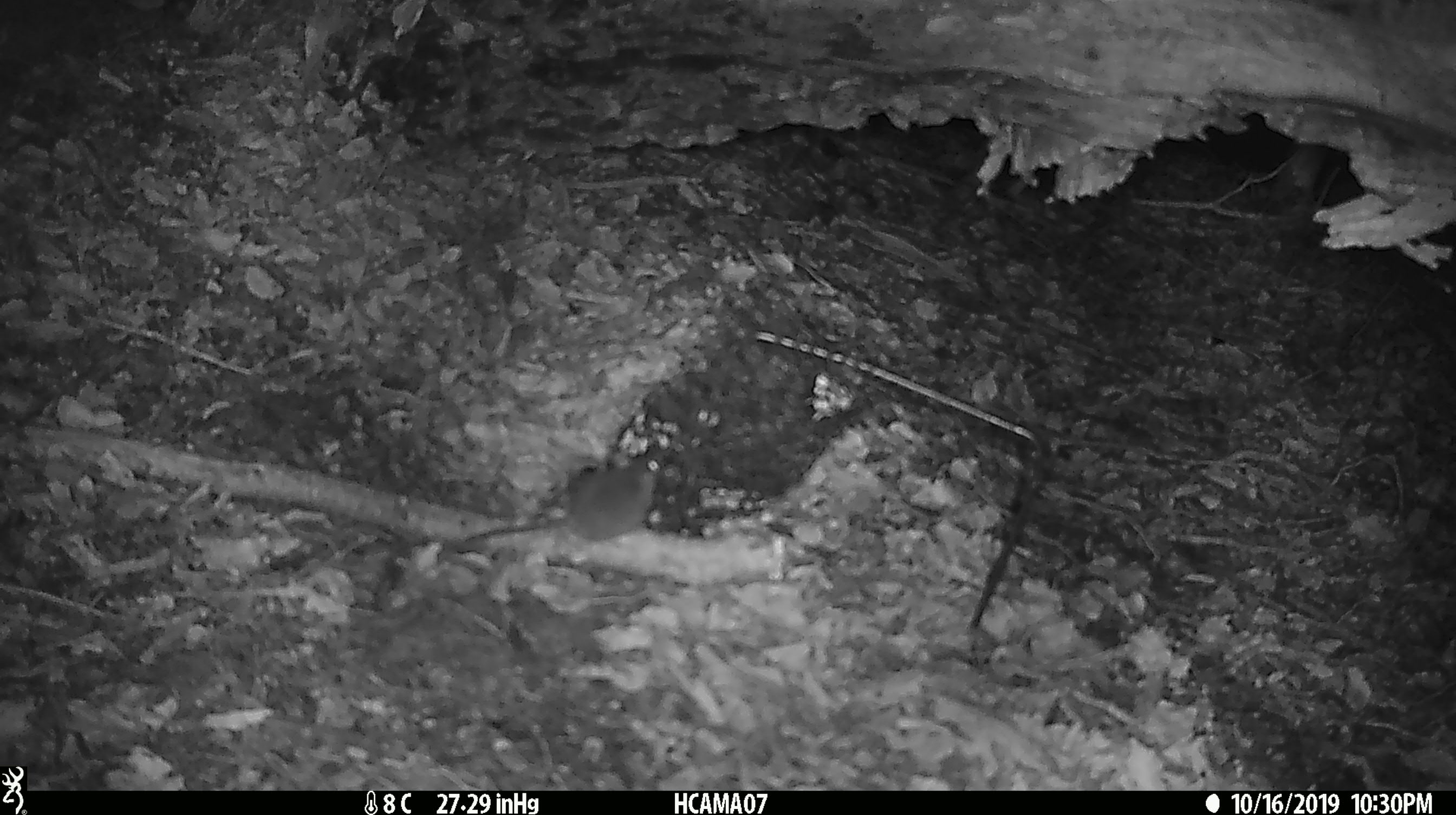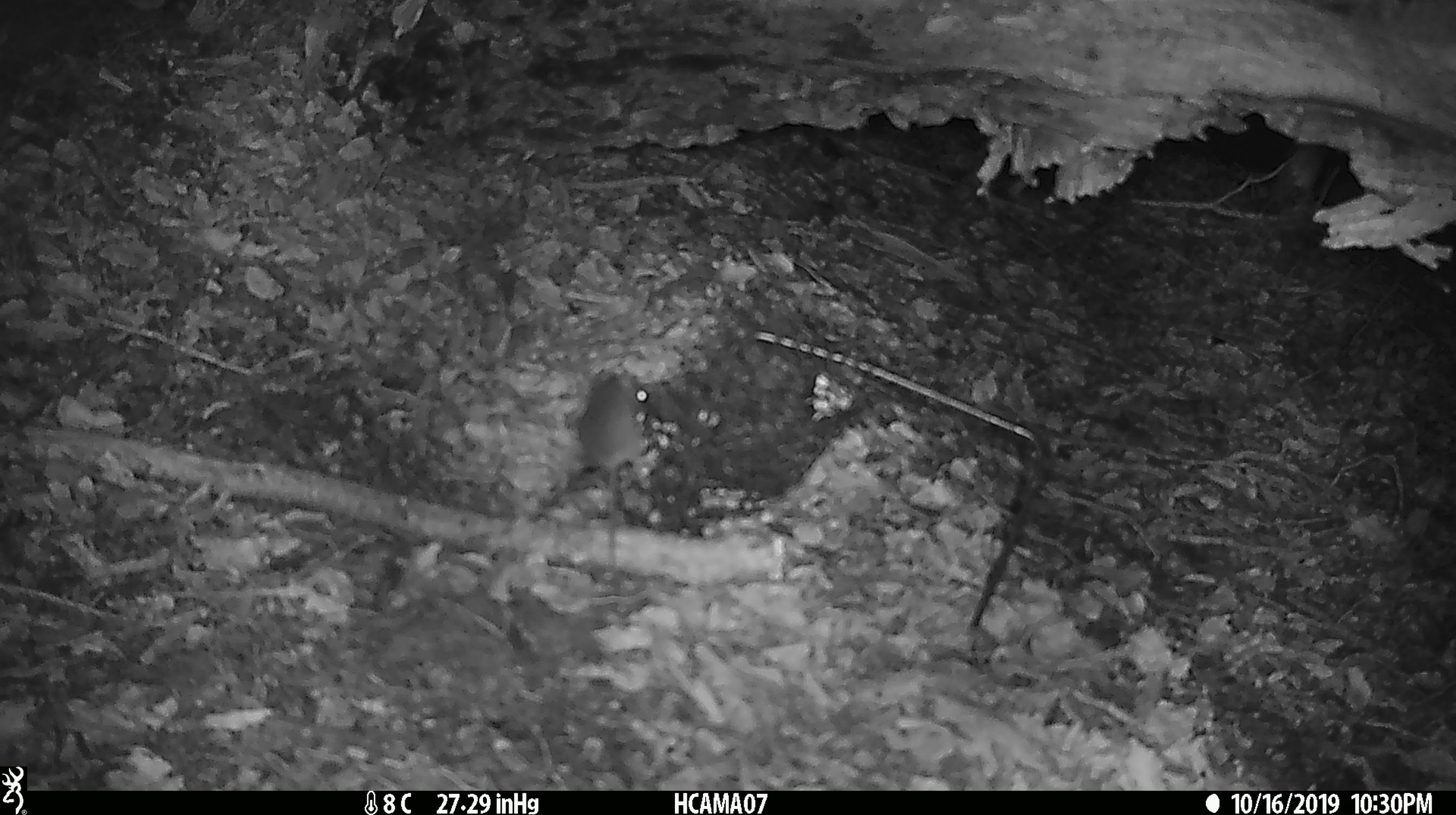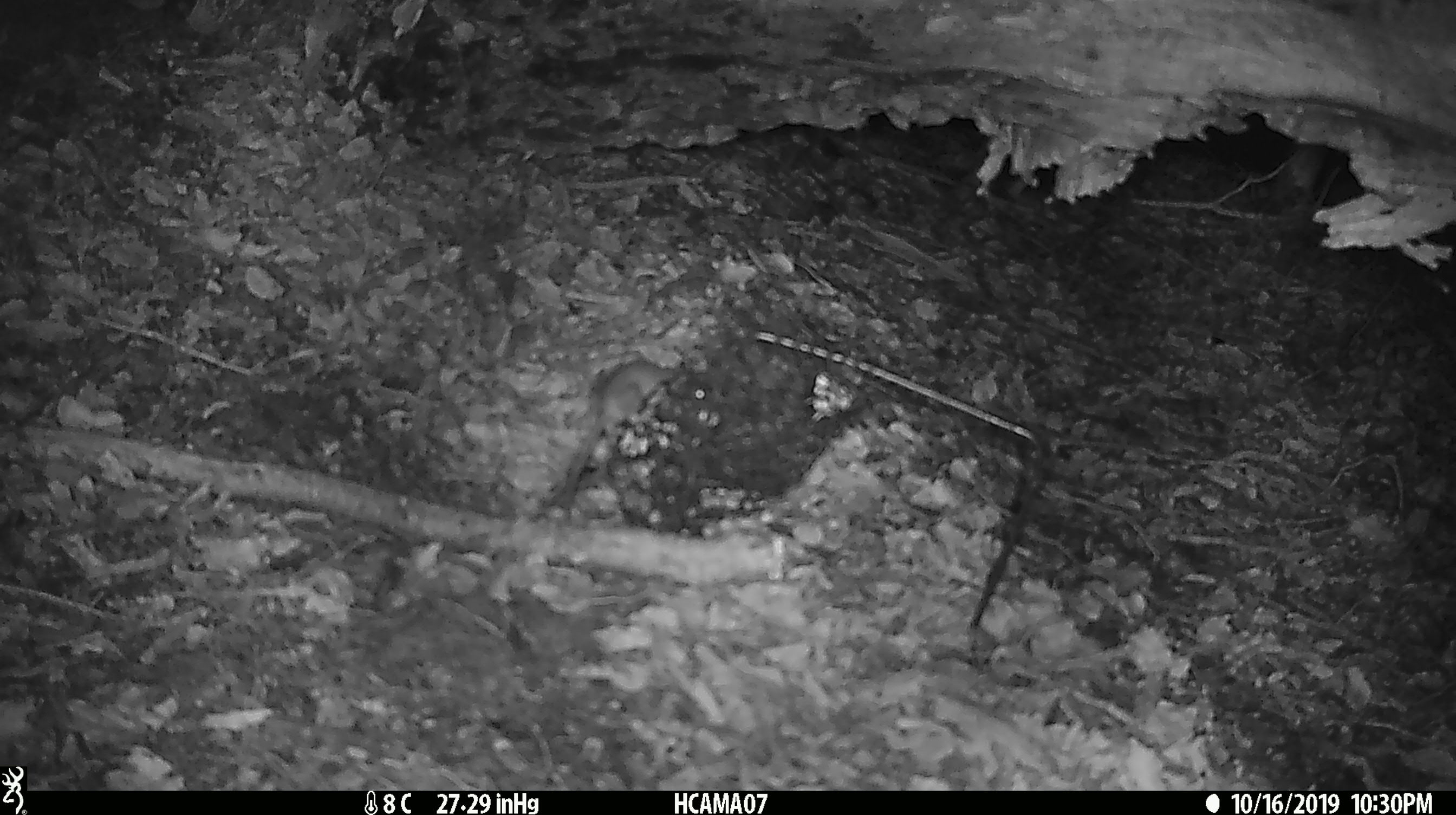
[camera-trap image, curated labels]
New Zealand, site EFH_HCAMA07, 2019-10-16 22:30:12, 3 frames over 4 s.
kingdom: Animalia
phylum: Chordata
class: Mammalia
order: Rodentia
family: Muridae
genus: Mus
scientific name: Mus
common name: mouse